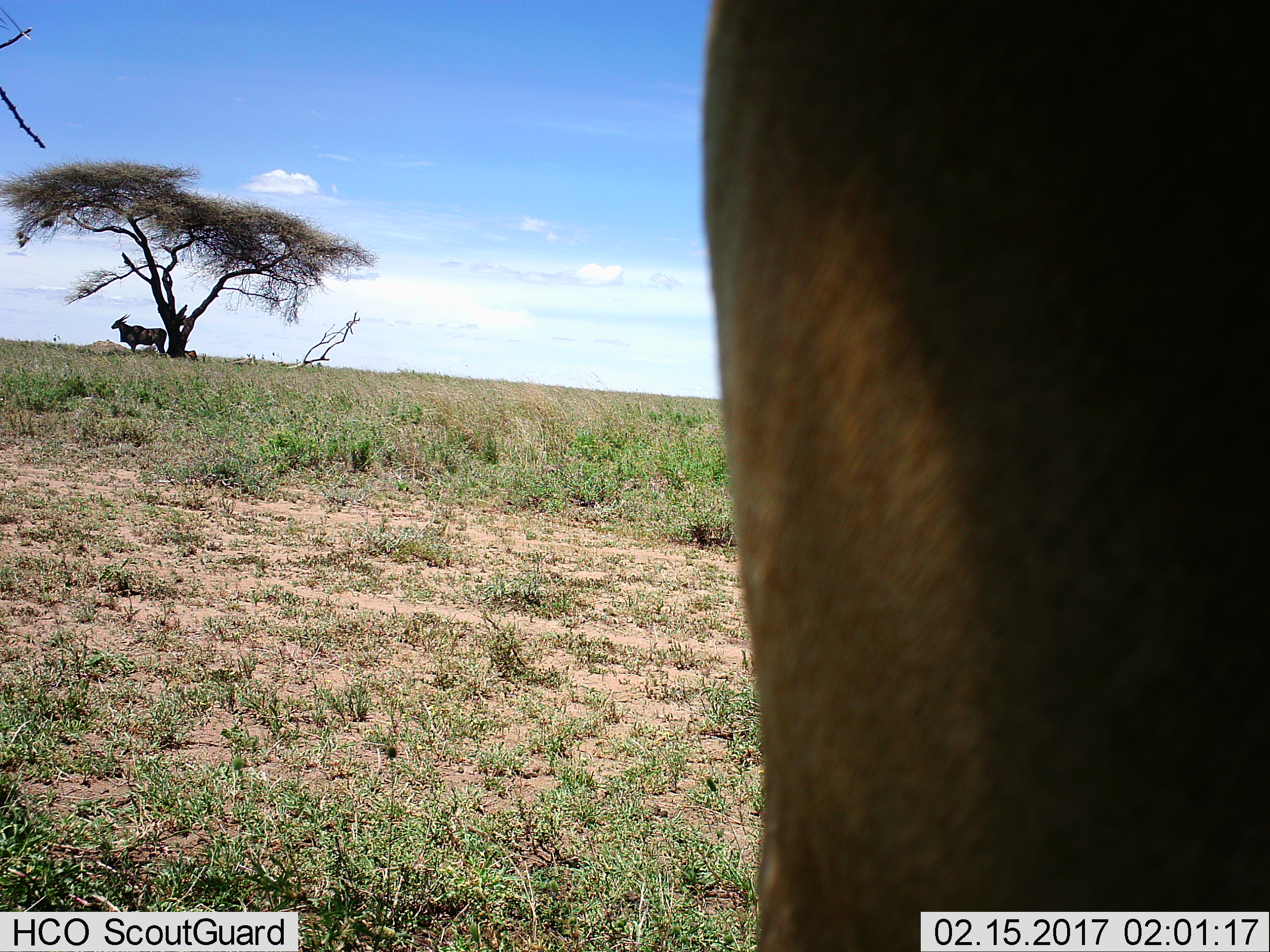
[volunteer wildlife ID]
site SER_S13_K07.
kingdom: Animalia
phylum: Chordata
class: Mammalia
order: Artiodactyla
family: Bovidae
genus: Tragelaphus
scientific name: Tragelaphus oryx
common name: eland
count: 2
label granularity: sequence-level